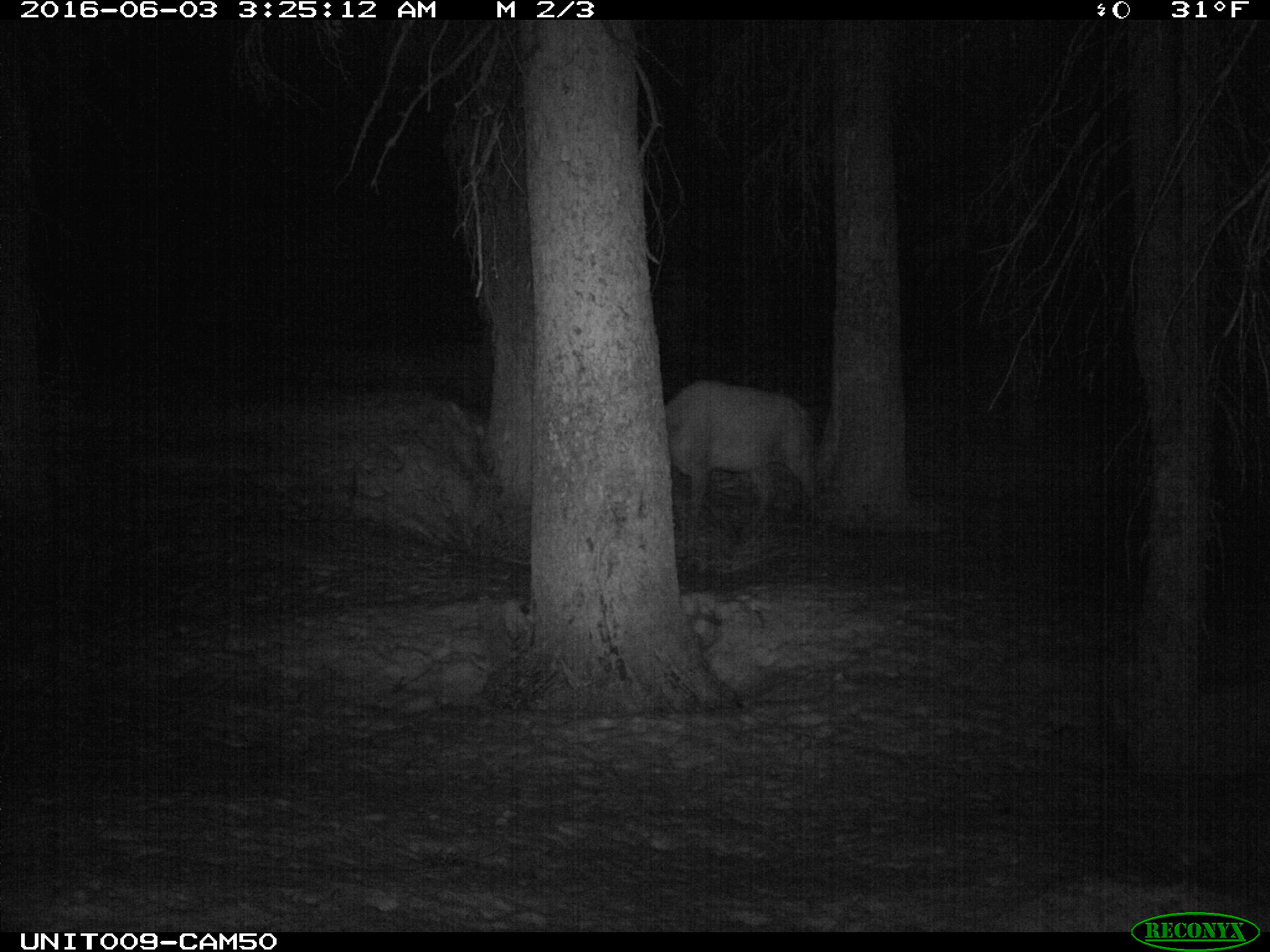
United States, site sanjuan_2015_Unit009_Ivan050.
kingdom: Animalia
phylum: Chordata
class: Mammalia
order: Artiodactyla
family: Cervidae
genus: Cervus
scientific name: Cervus elaphus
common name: red deer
Cervus elaphus (red deer).